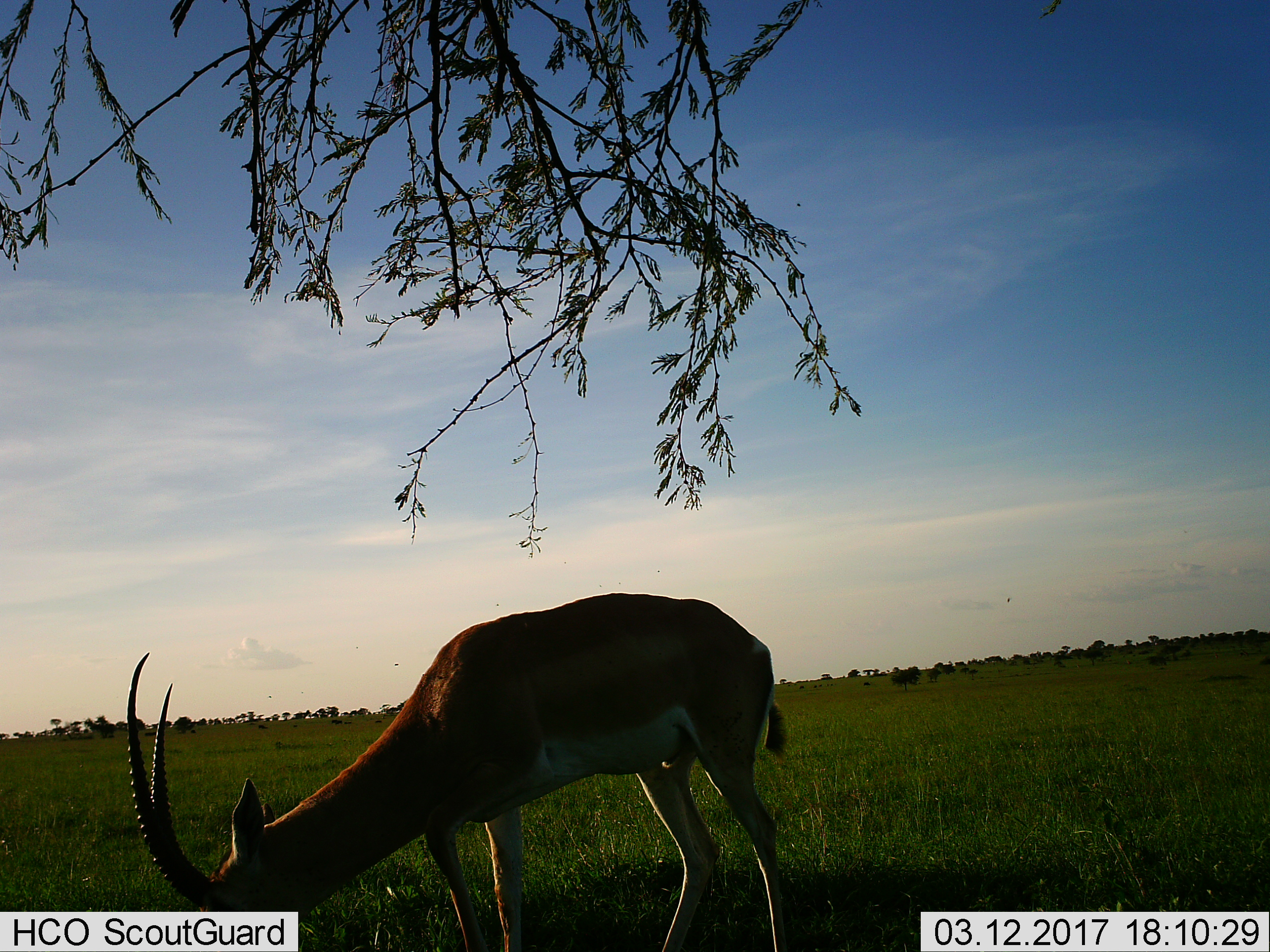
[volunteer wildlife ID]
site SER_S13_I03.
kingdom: Animalia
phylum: Chordata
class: Mammalia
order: Artiodactyla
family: Bovidae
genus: Nanger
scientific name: Nanger granti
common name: grant's gazelle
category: gazellegrants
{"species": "gazellegrants (grant's gazelle) (Nanger granti)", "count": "1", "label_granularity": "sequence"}